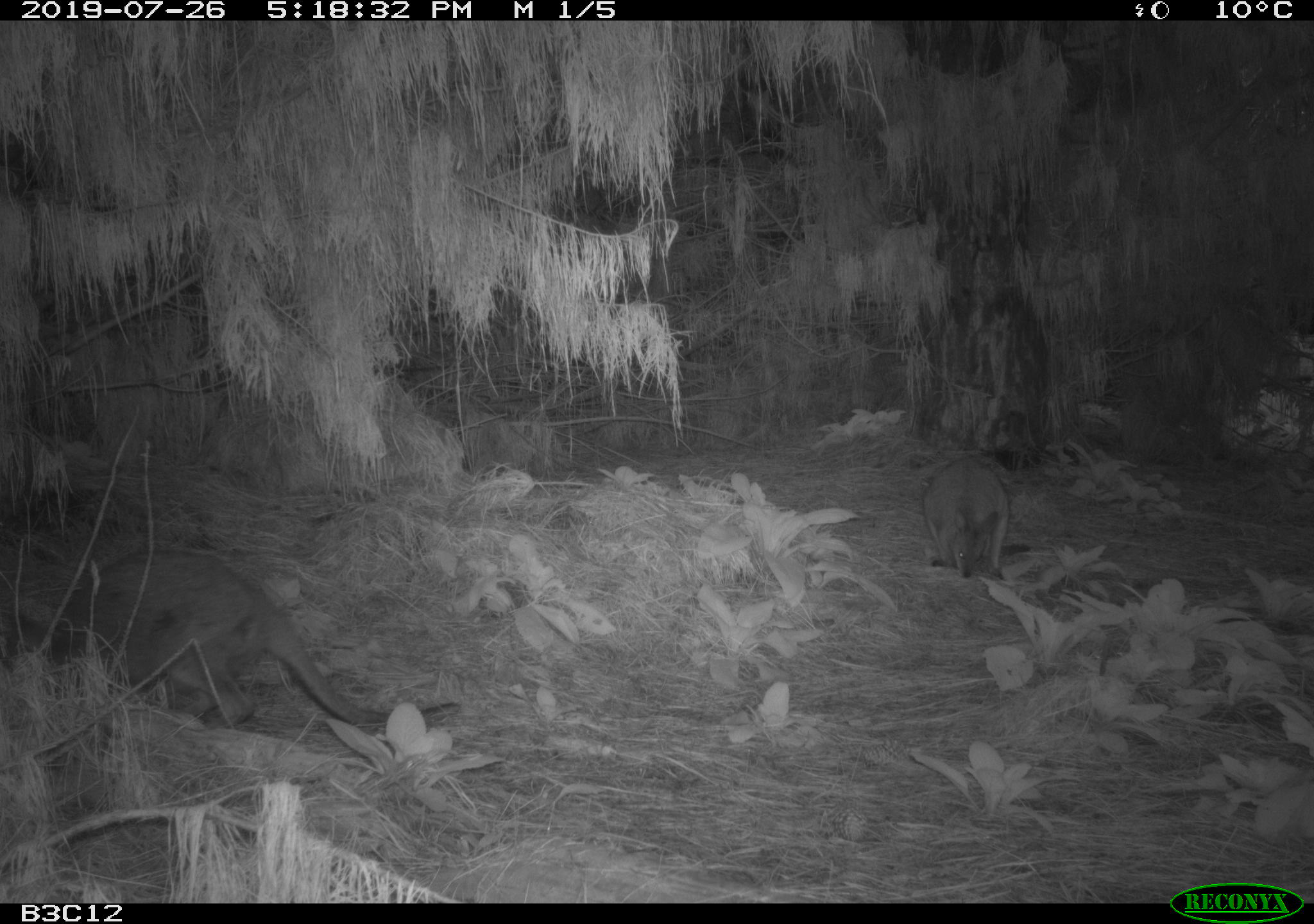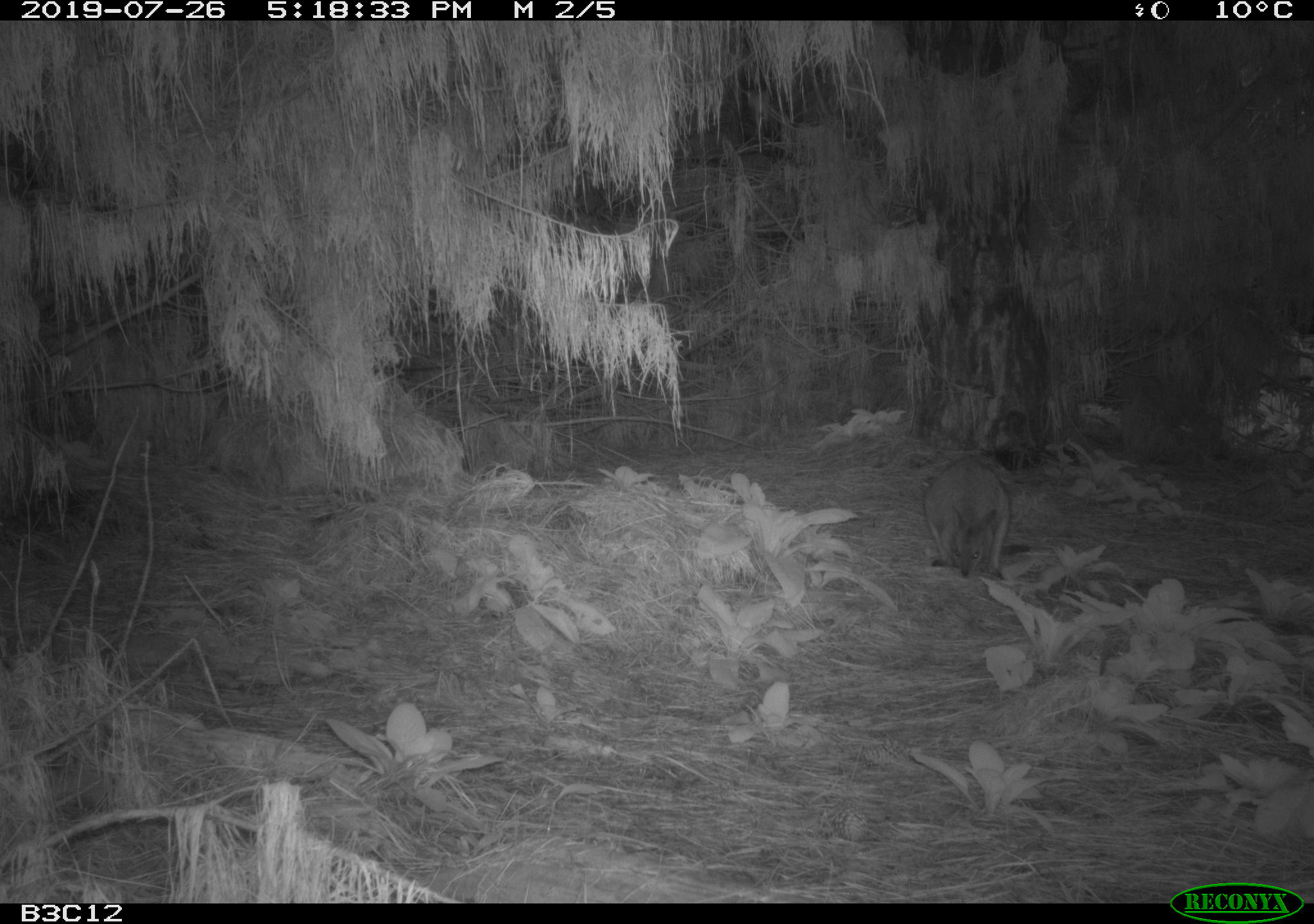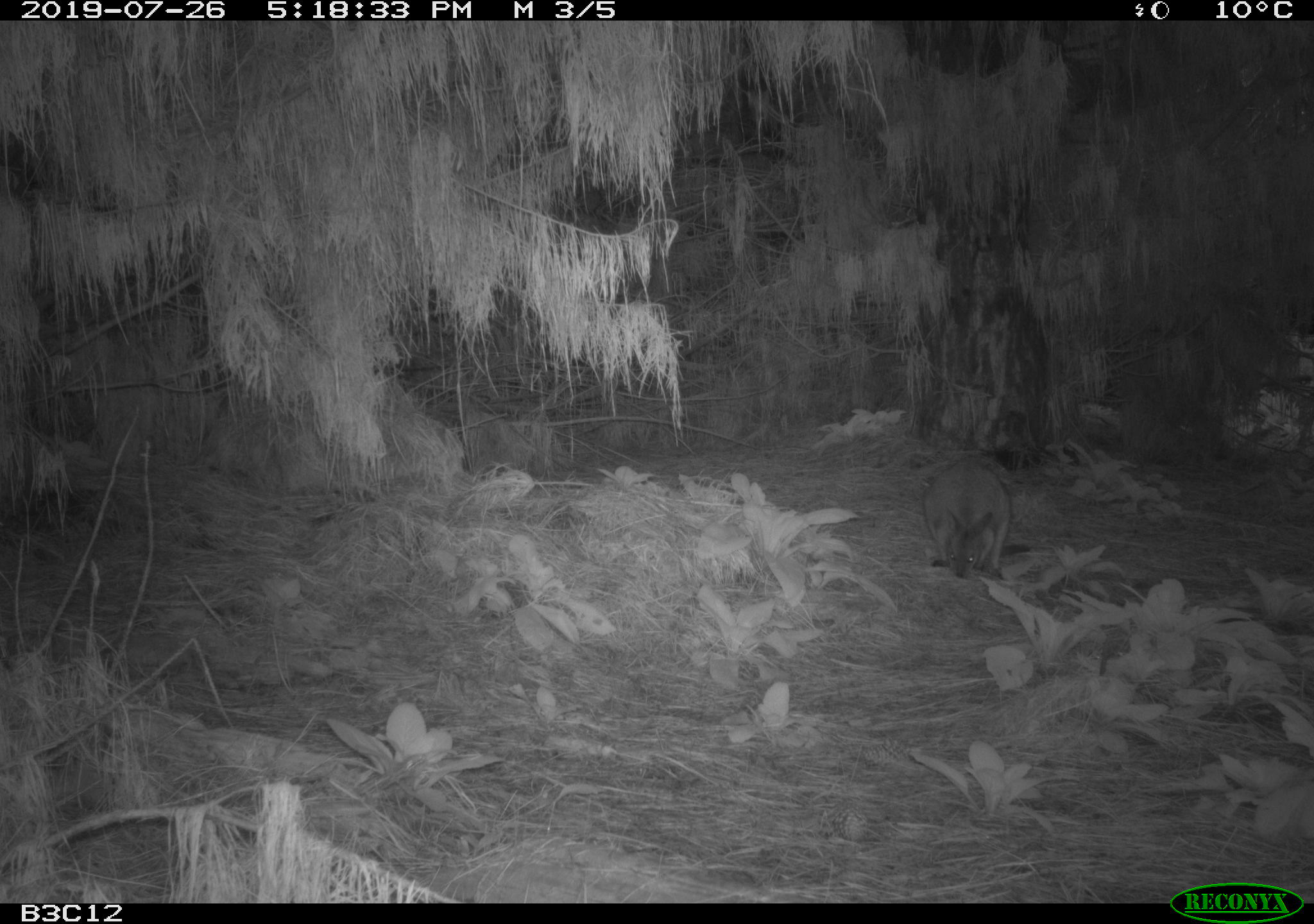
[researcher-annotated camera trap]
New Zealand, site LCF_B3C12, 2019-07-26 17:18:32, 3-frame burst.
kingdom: Animalia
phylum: Chordata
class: Mammalia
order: Diprotodontia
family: Macropodidae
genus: Notamacropus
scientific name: Notamacropus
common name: wallaby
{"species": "wallaby (Notamacropus)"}